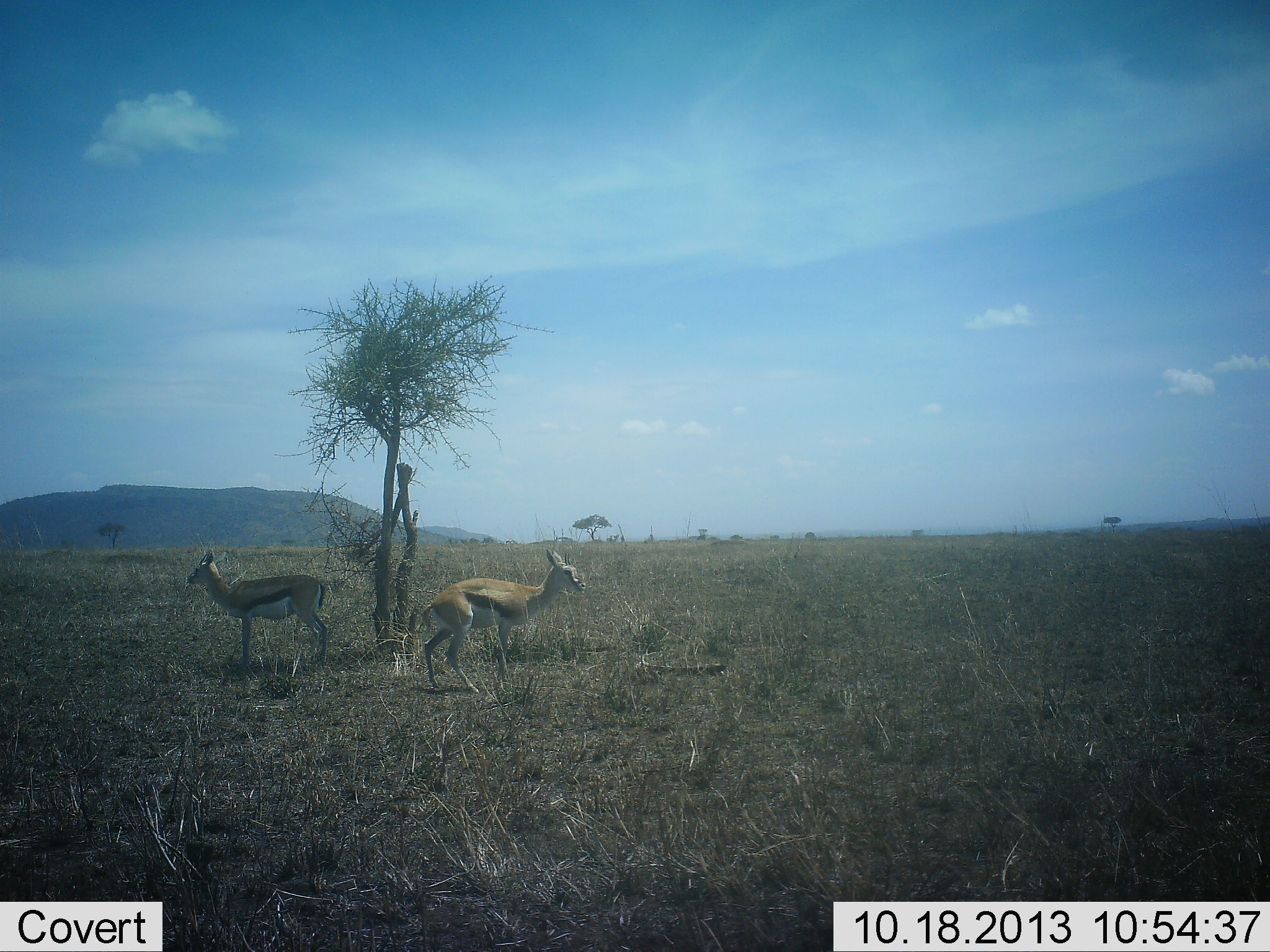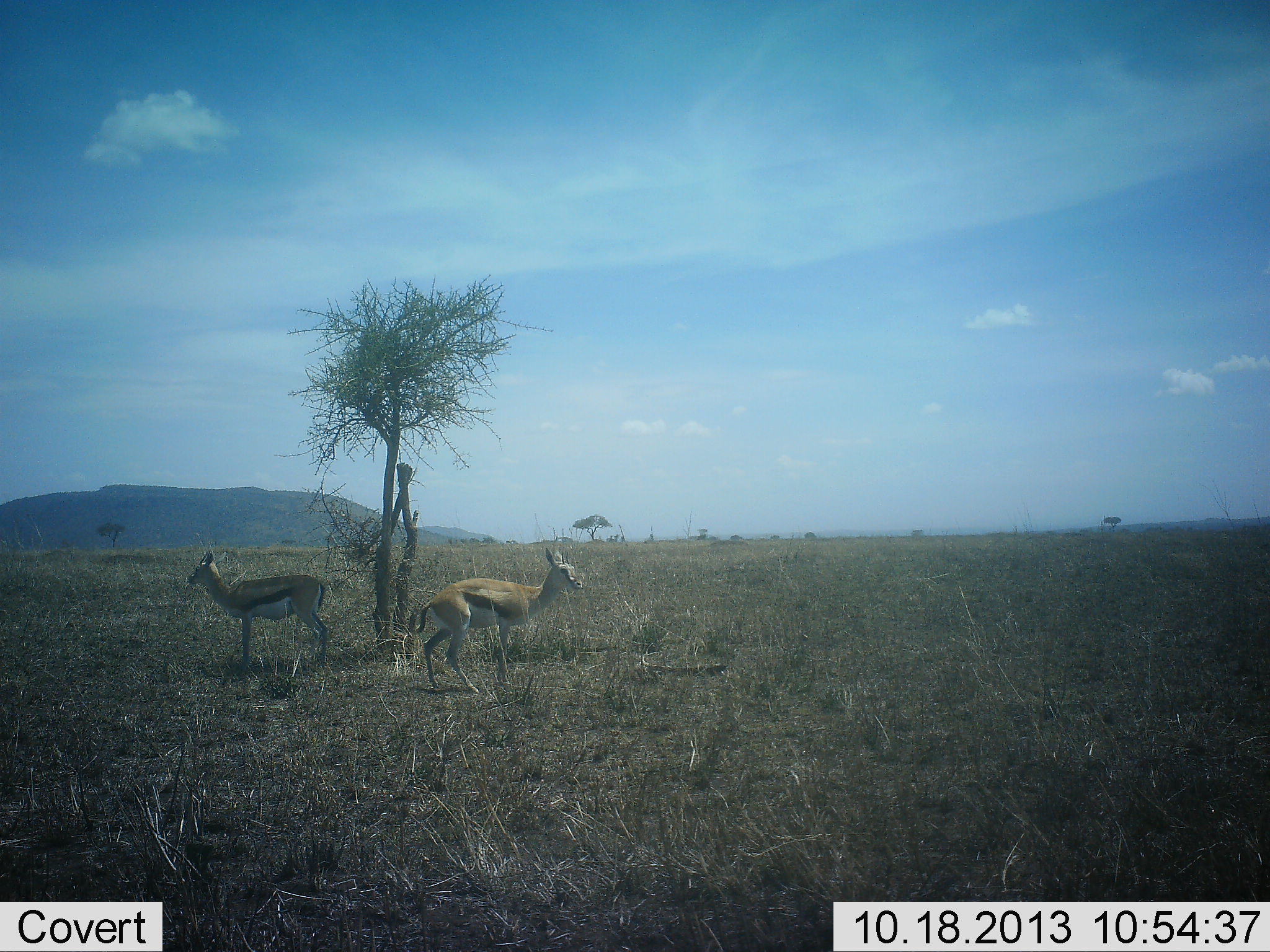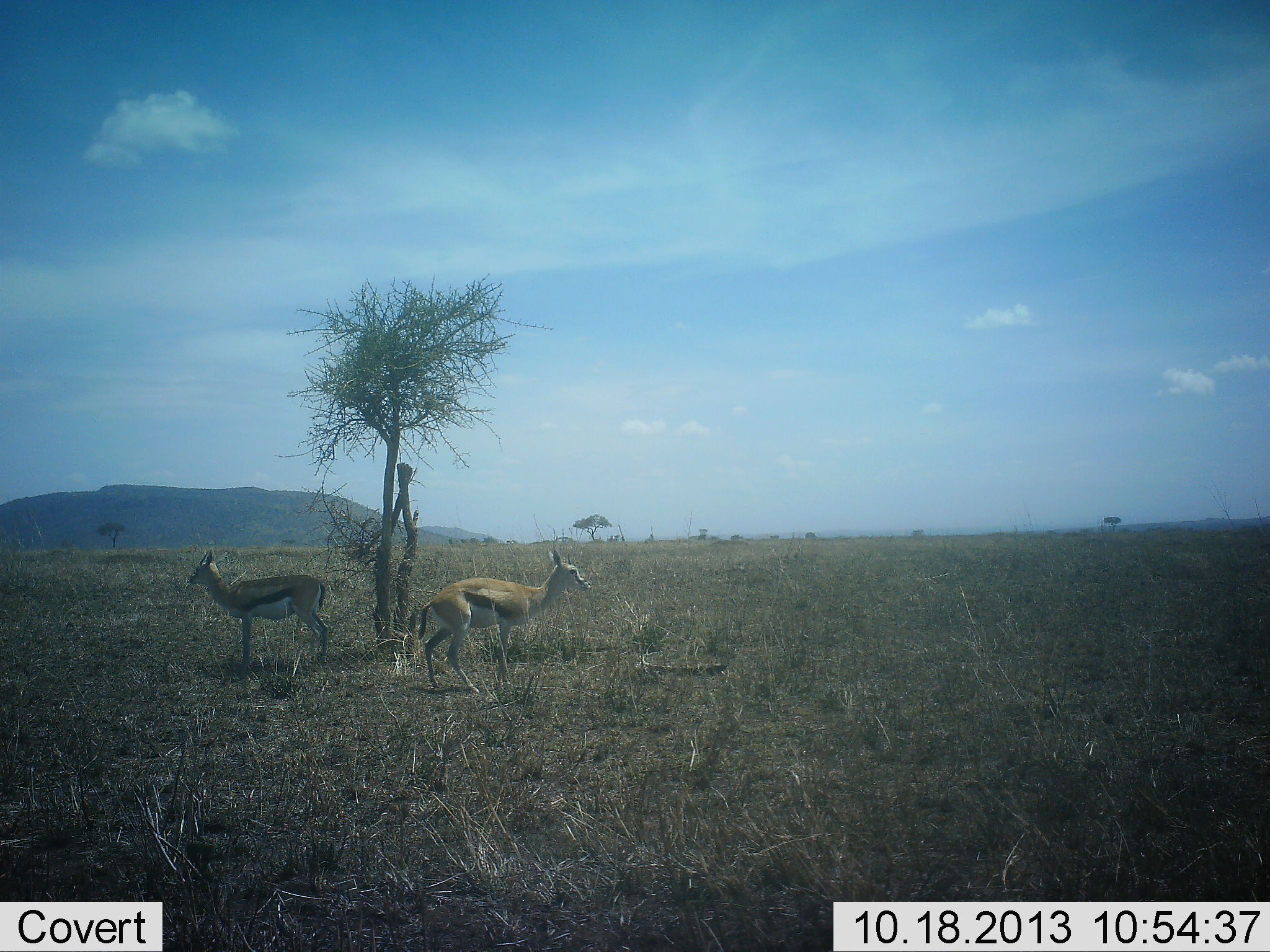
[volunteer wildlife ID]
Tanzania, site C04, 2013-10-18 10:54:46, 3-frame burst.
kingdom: Animalia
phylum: Chordata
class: Mammalia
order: Artiodactyla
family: Bovidae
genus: Eudorcas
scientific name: Eudorcas thomsonii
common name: thomson's gazelle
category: gazellethomsons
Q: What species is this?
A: Gazellethomsons (thomson's gazelle) (Eudorcas thomsonii).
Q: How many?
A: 2.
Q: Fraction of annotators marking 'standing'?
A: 100%.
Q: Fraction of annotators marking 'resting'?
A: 0%.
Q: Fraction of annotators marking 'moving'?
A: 0%.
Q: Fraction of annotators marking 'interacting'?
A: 0%.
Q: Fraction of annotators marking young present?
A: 0%.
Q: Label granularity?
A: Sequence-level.